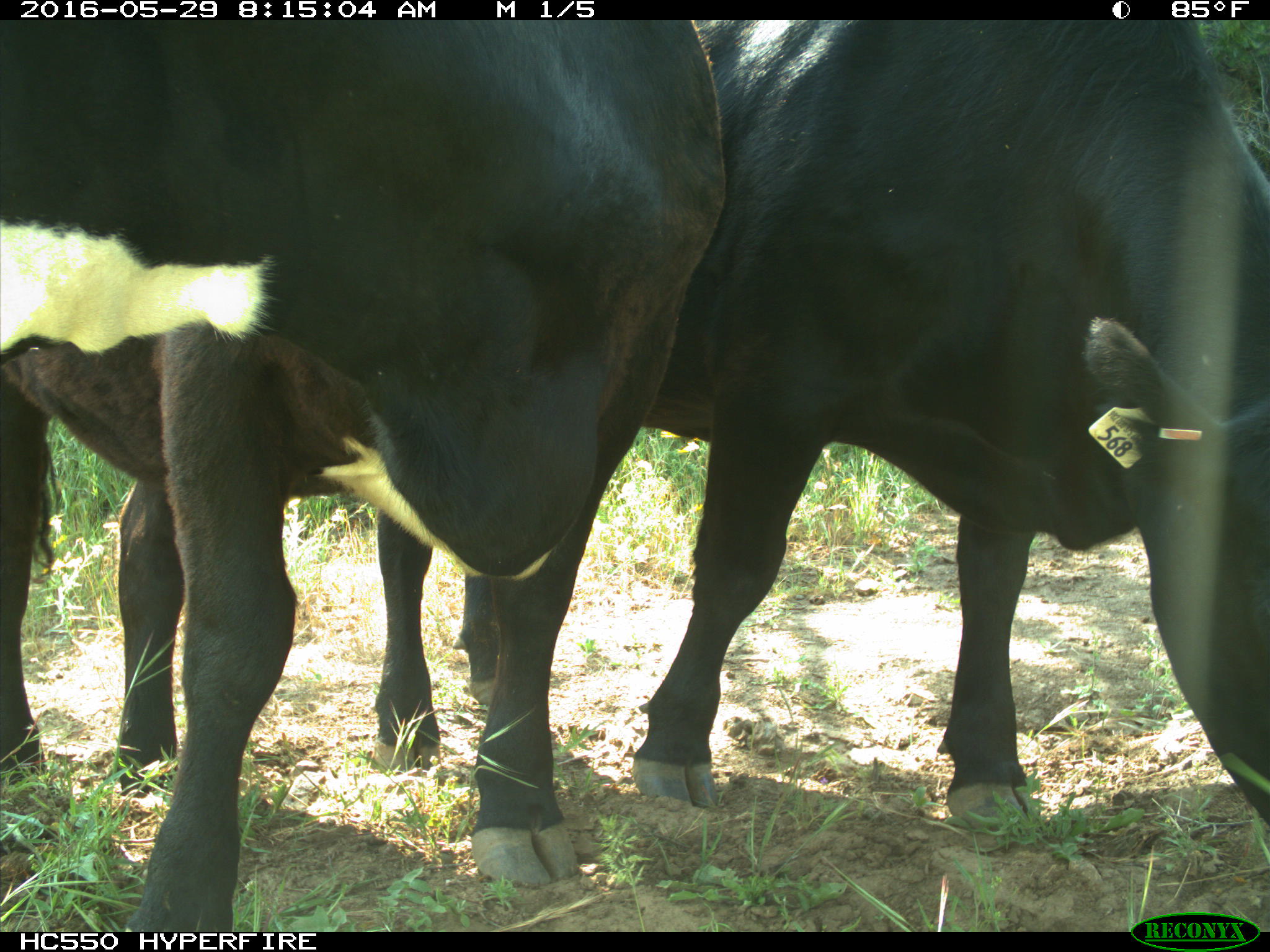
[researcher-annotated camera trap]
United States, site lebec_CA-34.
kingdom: Animalia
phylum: Chordata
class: Mammalia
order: Artiodactyla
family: Bovidae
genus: Bos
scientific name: Bos taurus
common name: domestic cow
Bos taurus (domestic cow).